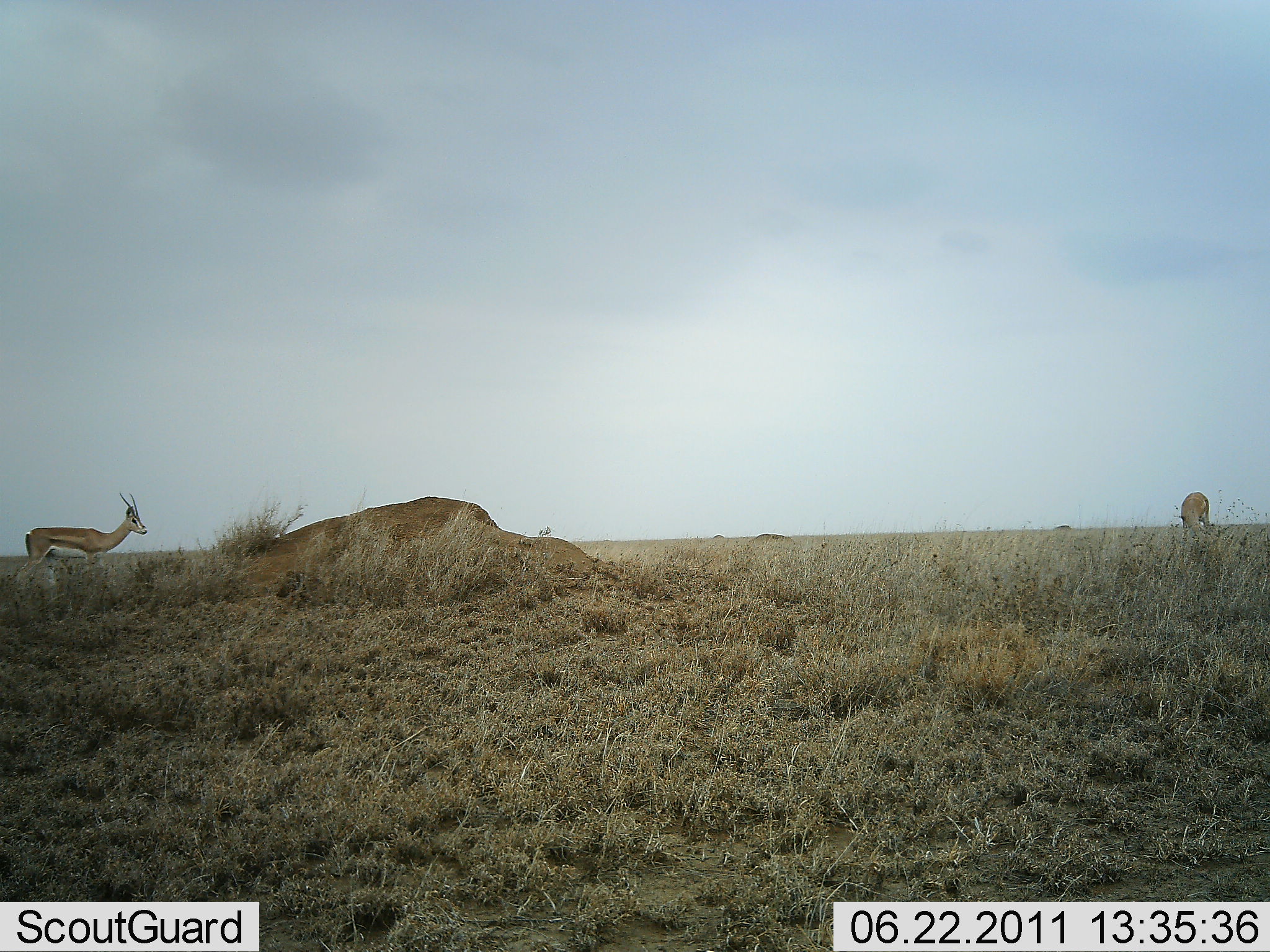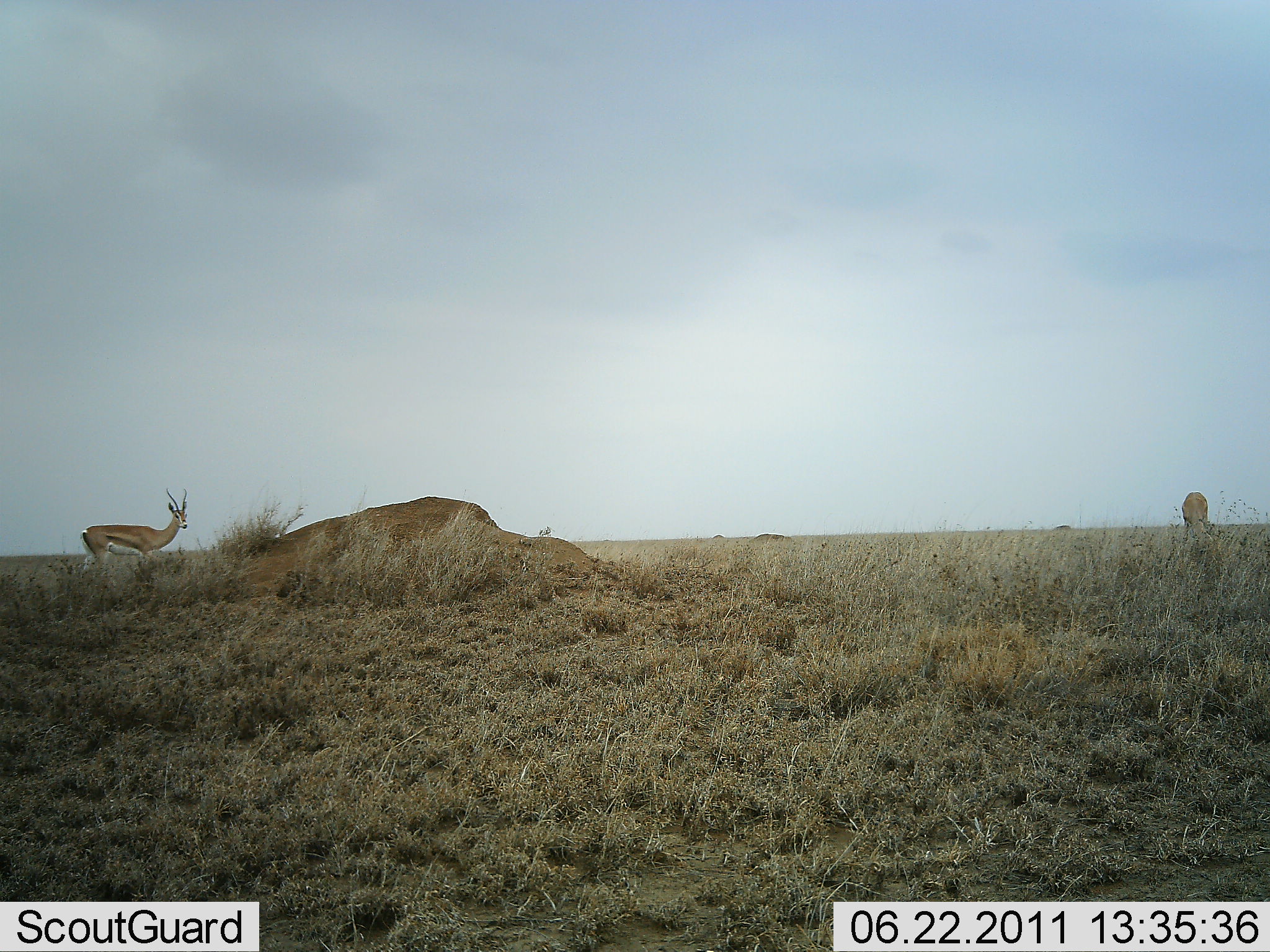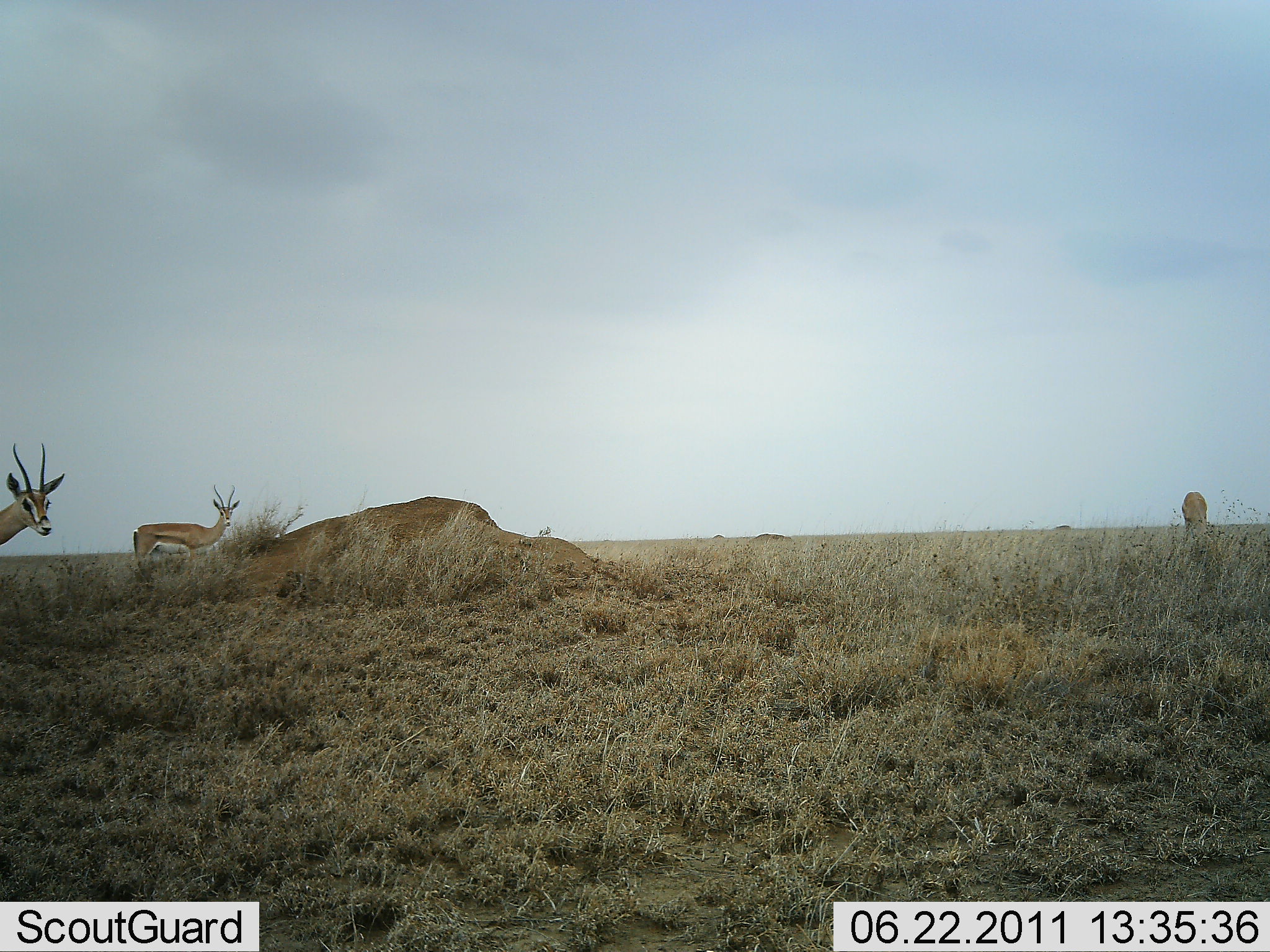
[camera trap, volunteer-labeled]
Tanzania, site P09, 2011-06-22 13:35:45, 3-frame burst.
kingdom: Animalia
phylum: Chordata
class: Mammalia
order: Artiodactyla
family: Bovidae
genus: Nanger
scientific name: Nanger granti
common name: grant's gazelle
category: gazellegrants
Gazellegrants (grant's gazelle) (Nanger granti), count 3. Behavior (volunteer vote fractions): standing 50%, resting 0%, moving 80%, interacting 0%. Young present (vote fraction): 0%. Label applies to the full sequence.